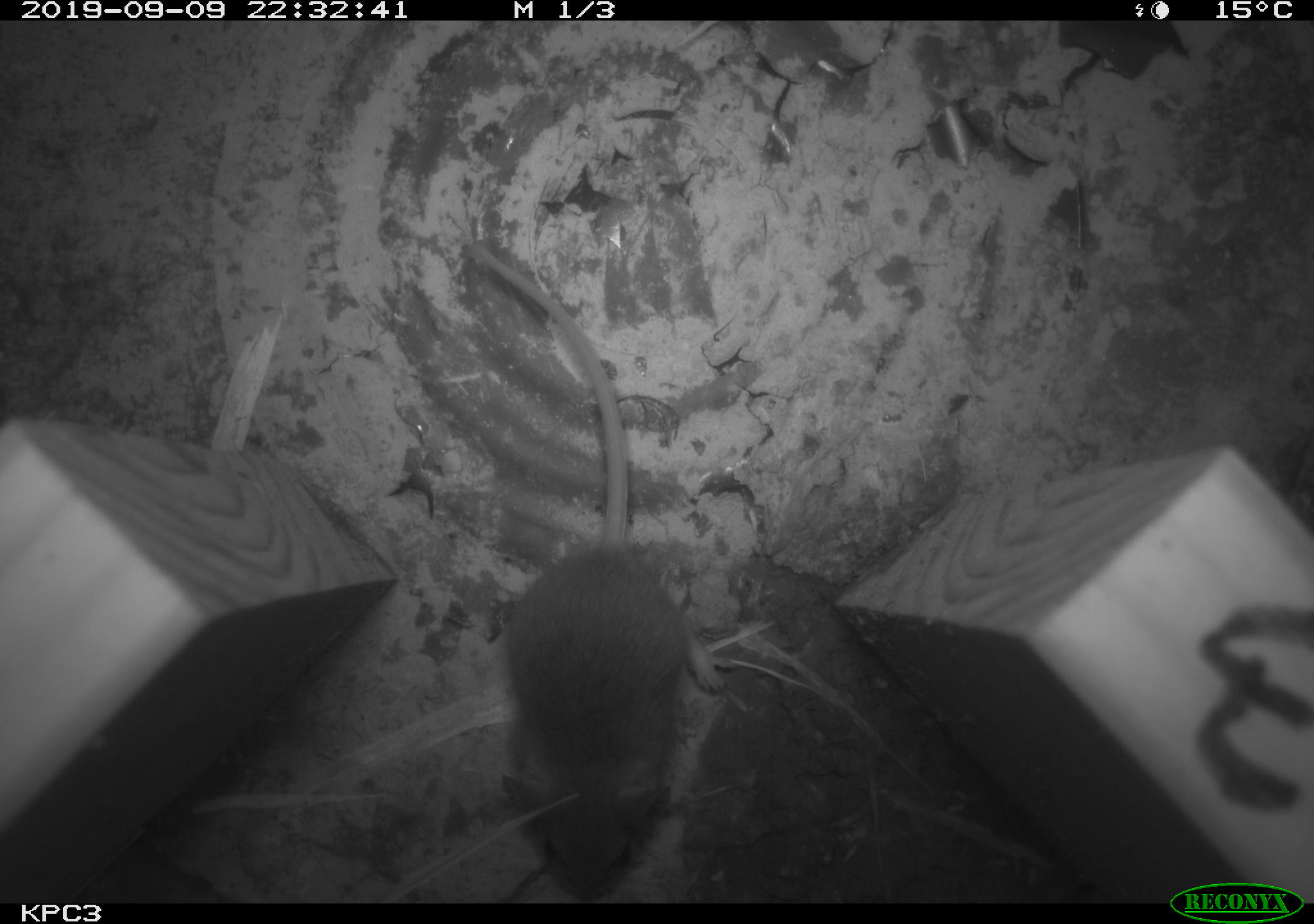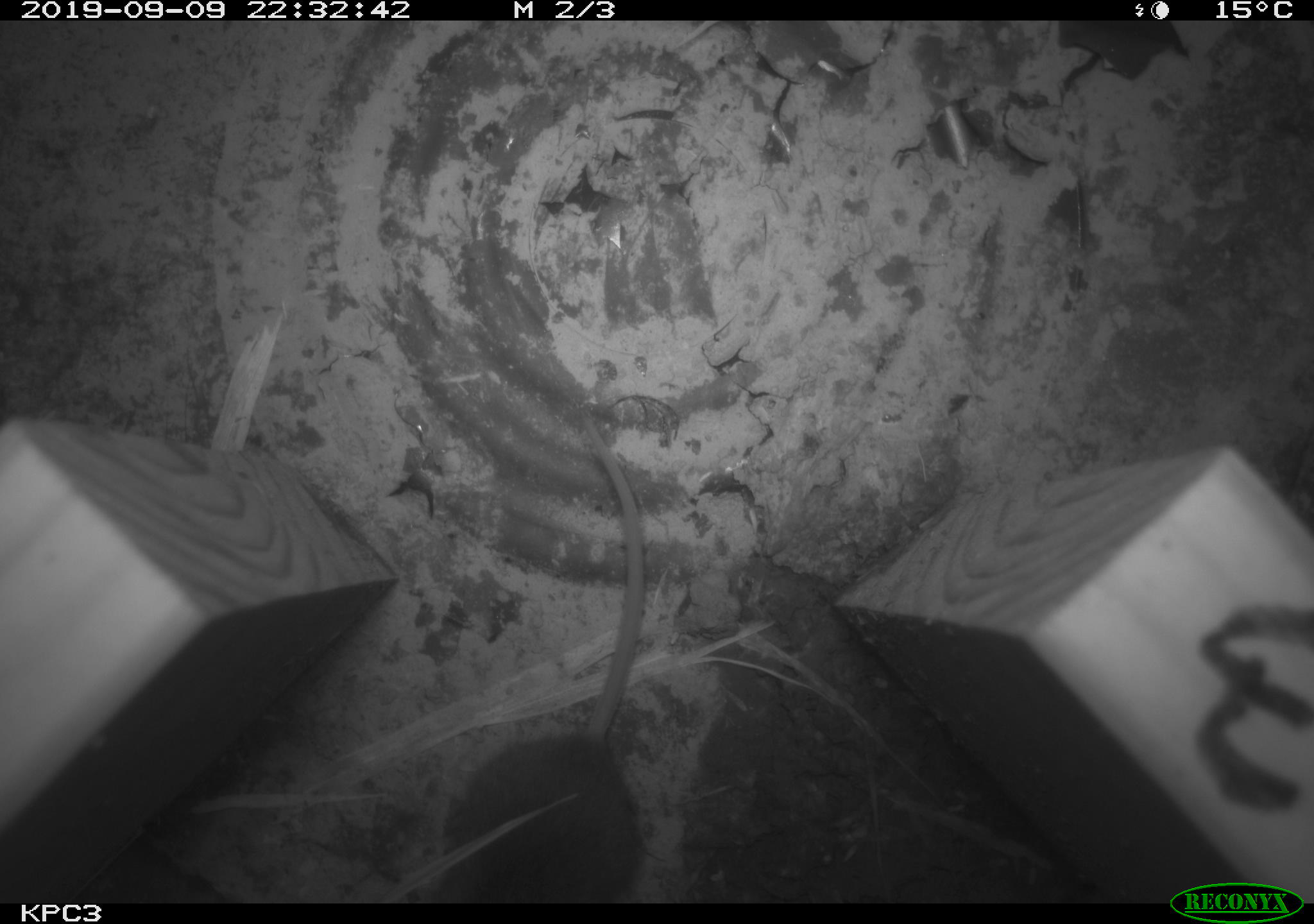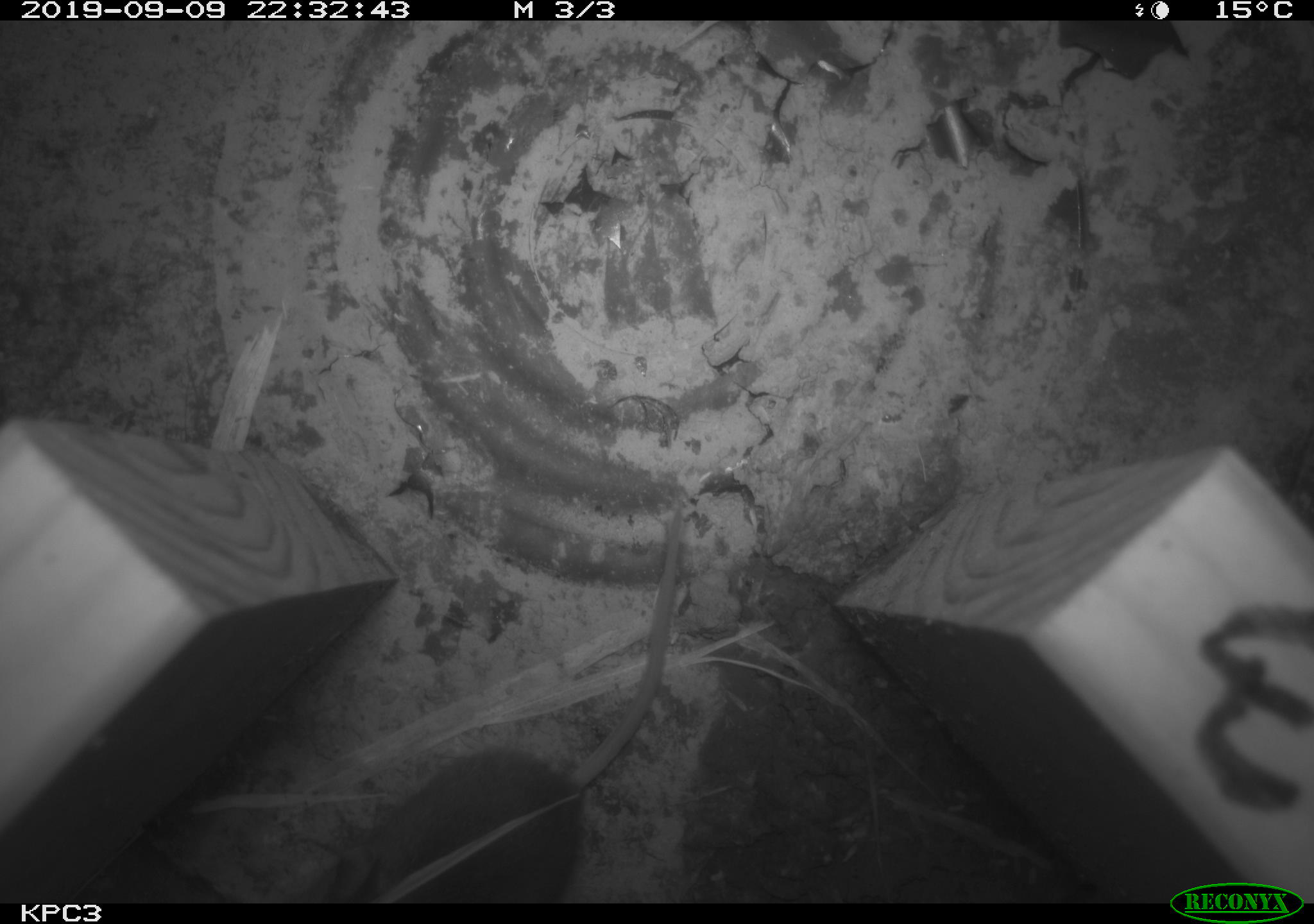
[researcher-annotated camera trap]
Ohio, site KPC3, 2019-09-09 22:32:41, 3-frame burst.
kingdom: Animalia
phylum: Chordata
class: Mammalia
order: Rodentia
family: Cricetidae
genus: Peromyscus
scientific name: Peromyscus leucopus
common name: white-footed mouse